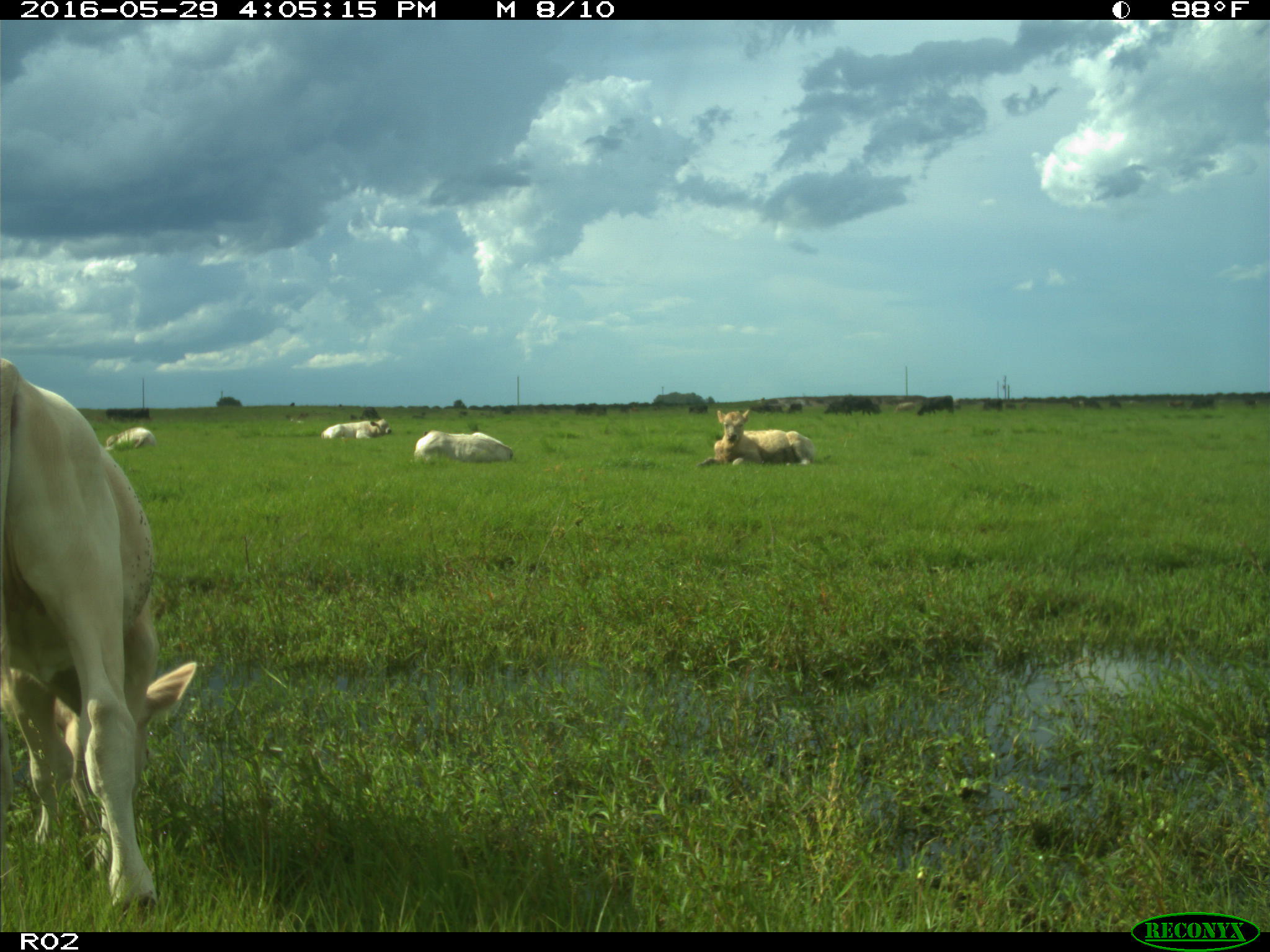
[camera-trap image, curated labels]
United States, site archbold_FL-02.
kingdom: Animalia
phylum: Chordata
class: Mammalia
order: Artiodactyla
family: Bovidae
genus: Bos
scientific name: Bos taurus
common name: domestic cow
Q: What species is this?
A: Bos taurus (domestic cow).